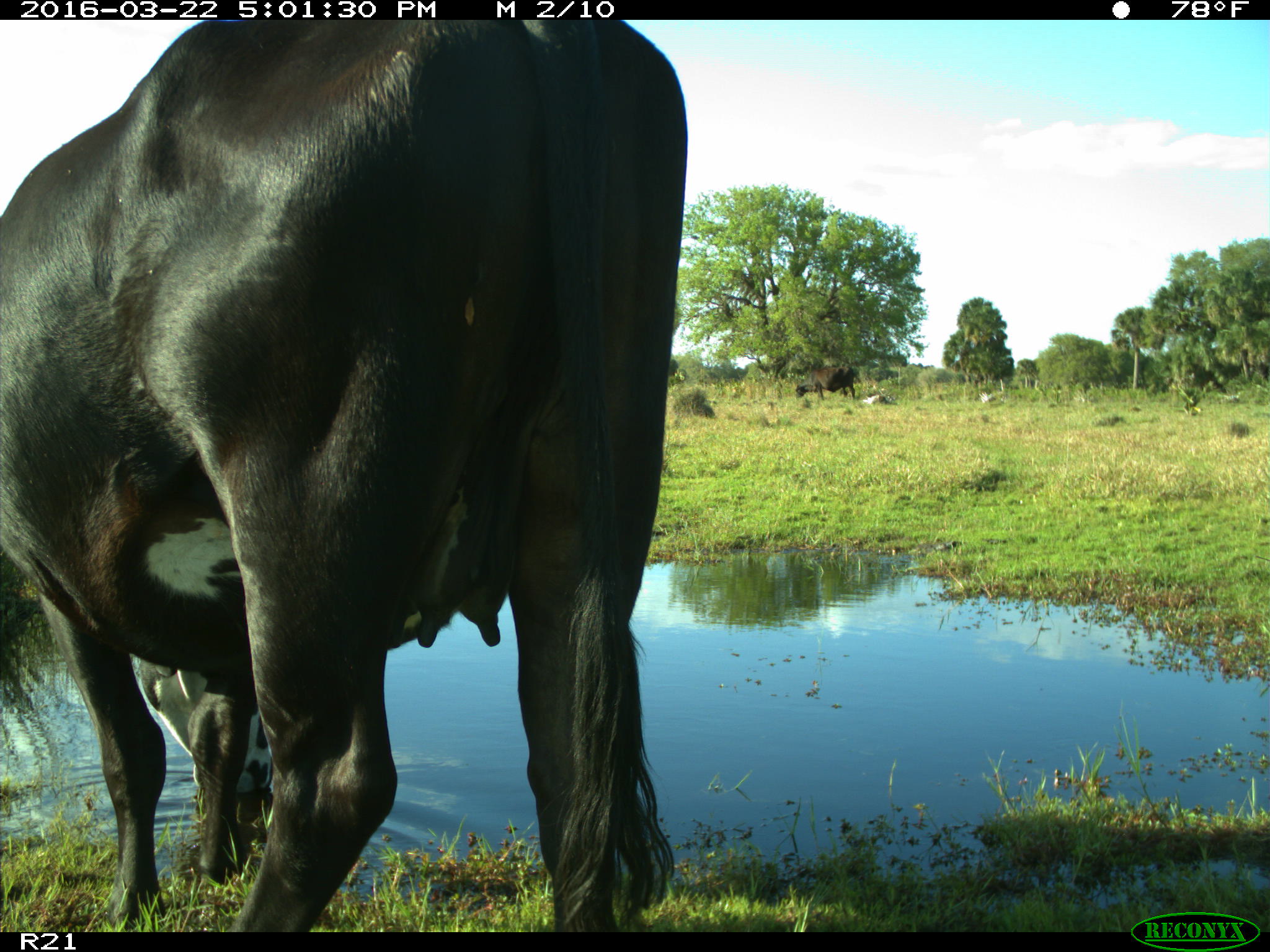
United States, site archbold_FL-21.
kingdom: Animalia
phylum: Chordata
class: Mammalia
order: Artiodactyla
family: Bovidae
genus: Bos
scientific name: Bos taurus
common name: domestic cow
Bos taurus (domestic cow).